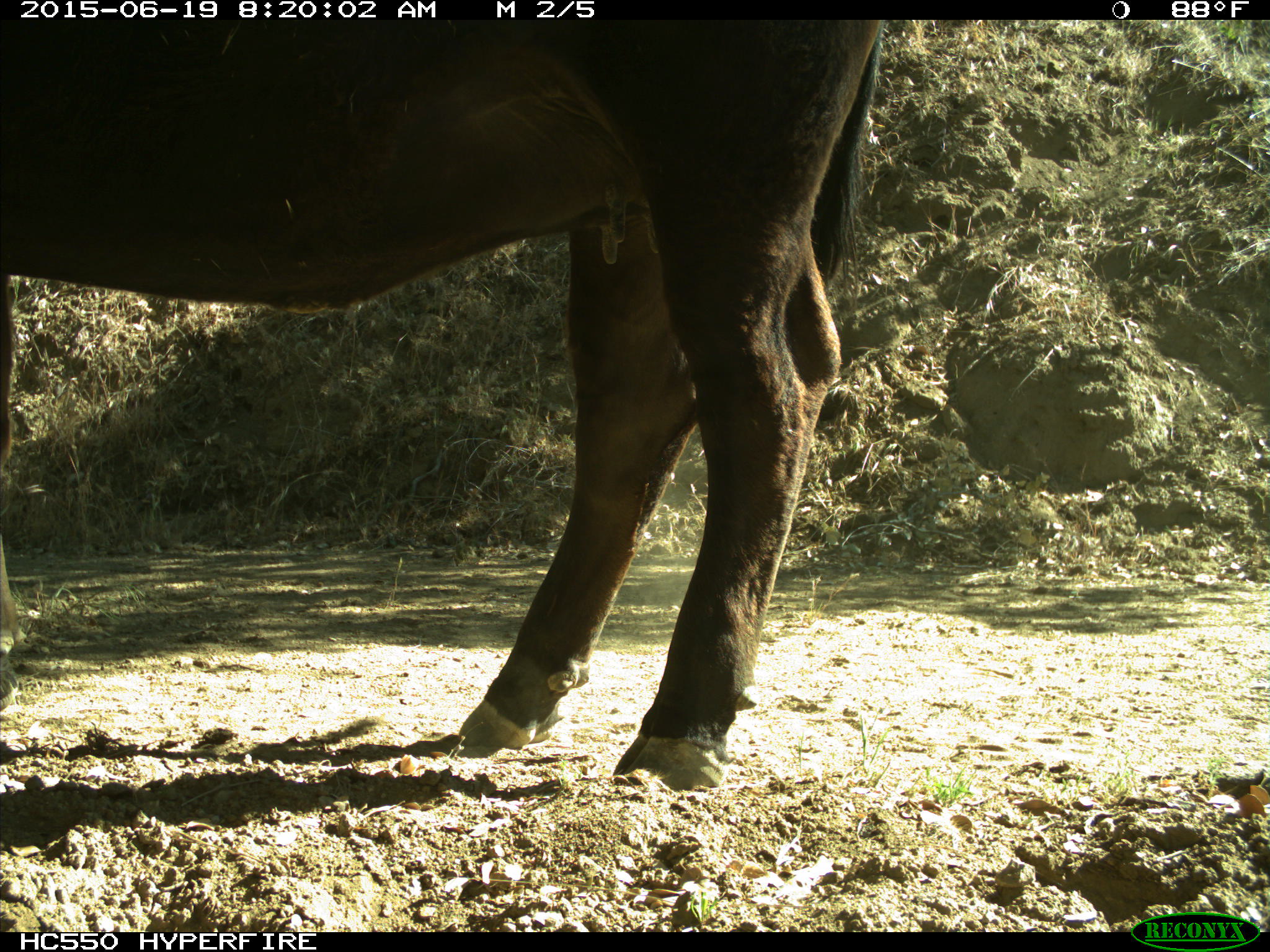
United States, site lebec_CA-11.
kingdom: Animalia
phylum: Chordata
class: Mammalia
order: Artiodactyla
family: Bovidae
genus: Bos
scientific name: Bos taurus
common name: domestic cow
Bos taurus (domestic cow).